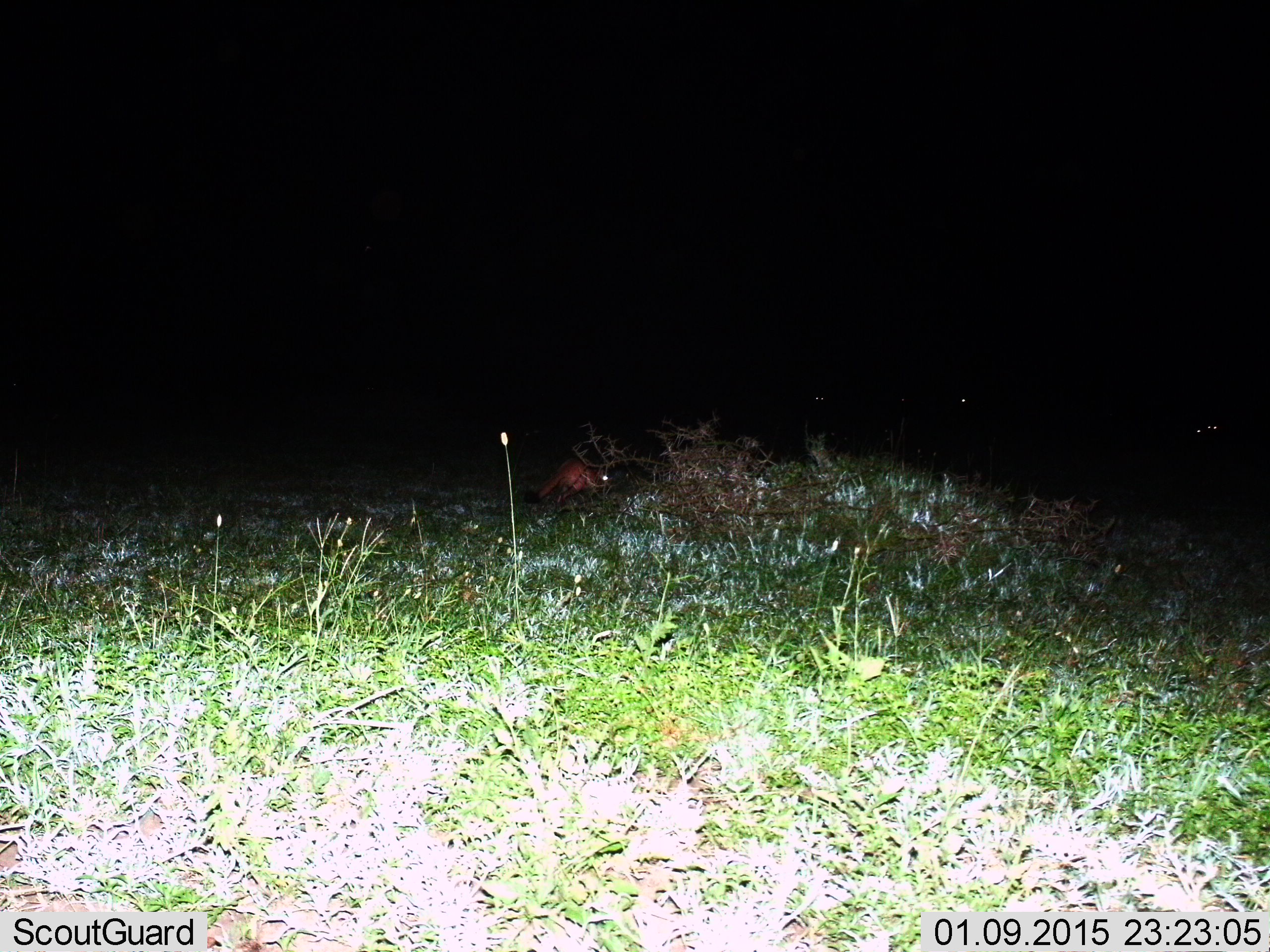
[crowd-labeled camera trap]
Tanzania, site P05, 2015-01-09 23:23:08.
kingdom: Animalia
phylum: Chordata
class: Mammalia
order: Carnivora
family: Canidae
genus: Otocyon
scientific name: Otocyon megalotis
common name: bat-eared fox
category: batearedfox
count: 1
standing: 100%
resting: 0%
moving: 0%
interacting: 0%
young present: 0%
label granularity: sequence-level